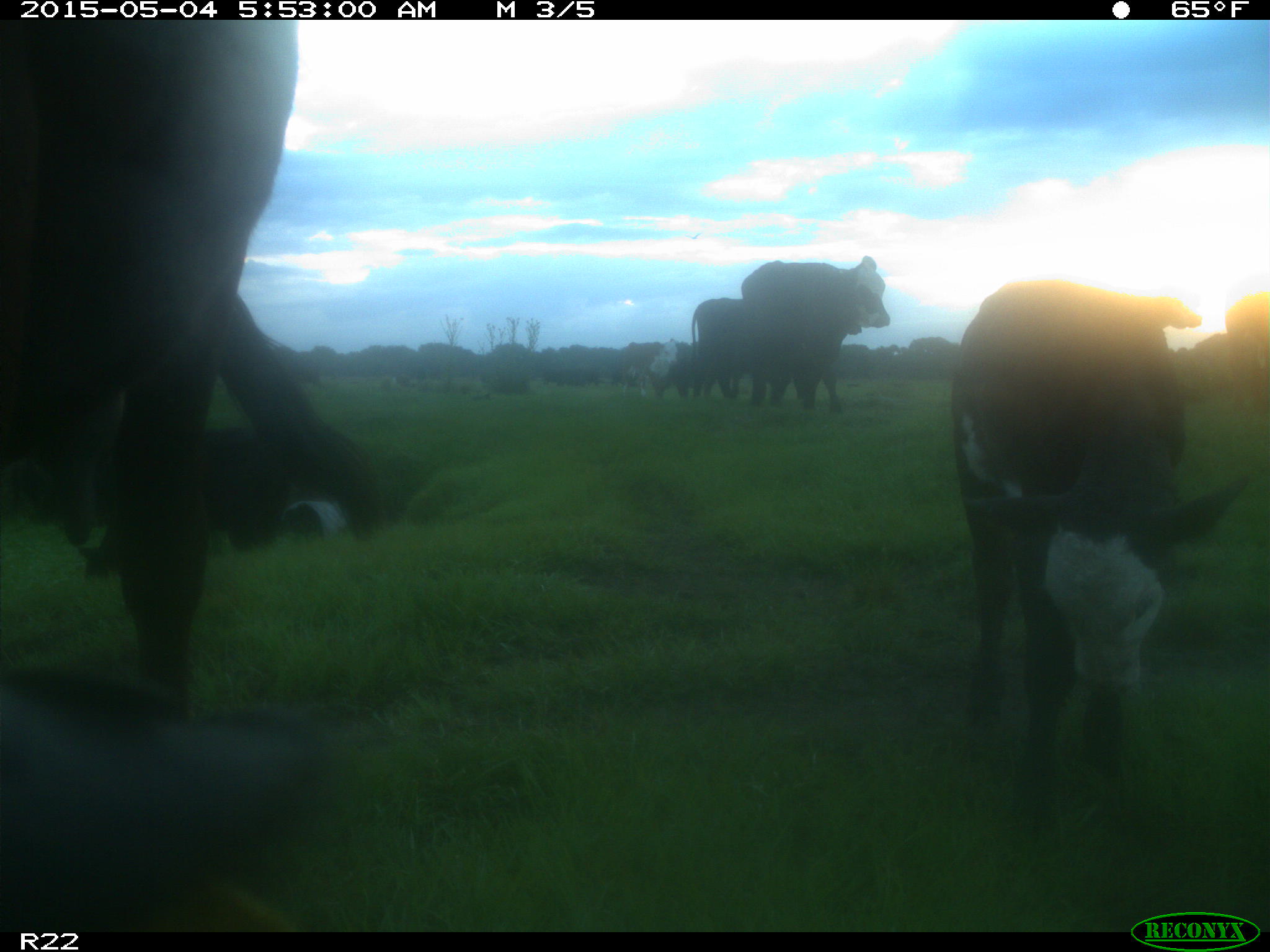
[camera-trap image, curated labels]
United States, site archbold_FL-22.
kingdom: Animalia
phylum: Chordata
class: Mammalia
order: Artiodactyla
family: Bovidae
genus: Bos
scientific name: Bos taurus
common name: domestic cow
Bos taurus (domestic cow).